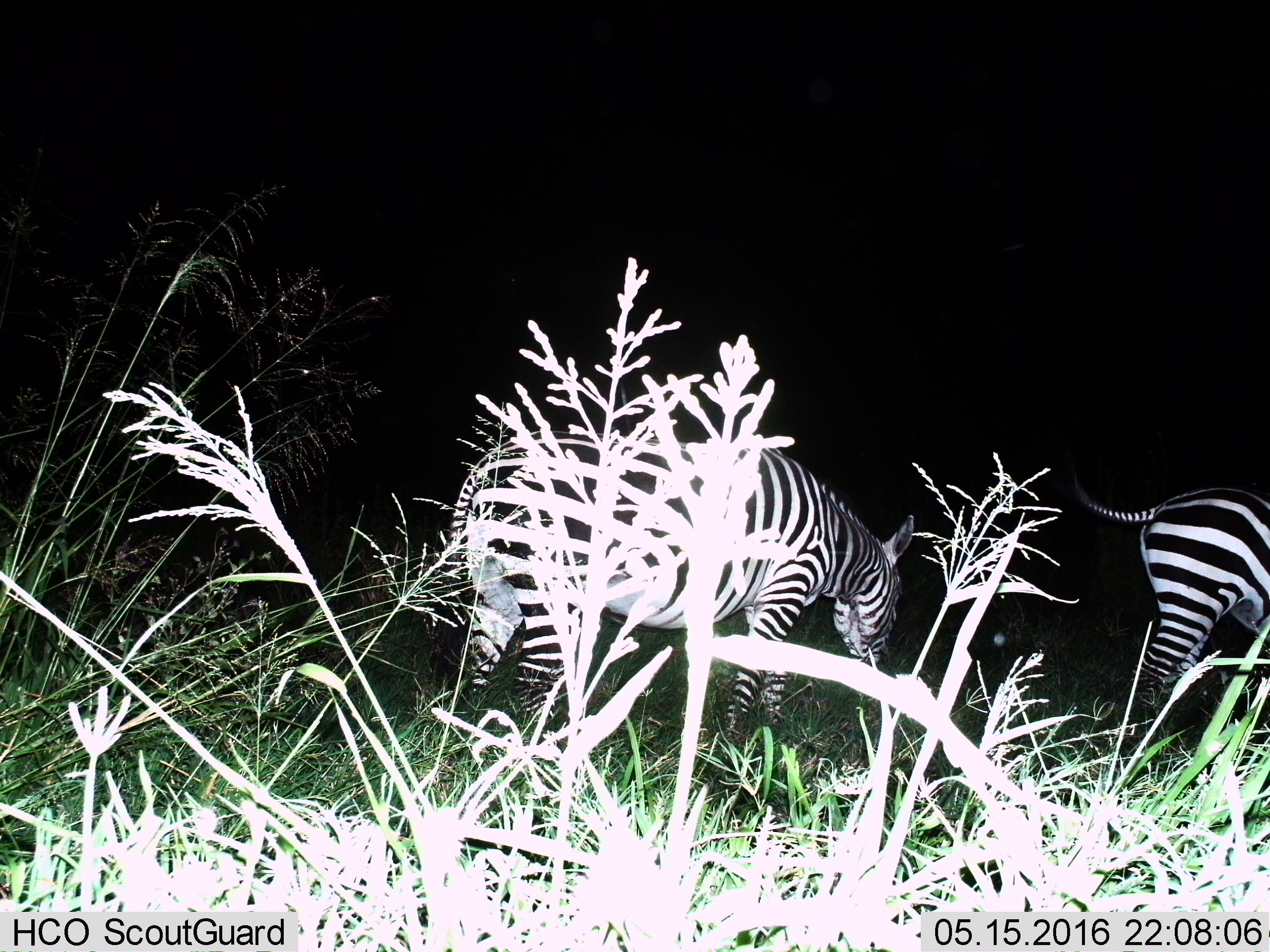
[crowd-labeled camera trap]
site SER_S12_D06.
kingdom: Animalia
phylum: Chordata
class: Mammalia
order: Perissodactyla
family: Equidae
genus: Equus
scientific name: Equus quagga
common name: plains zebra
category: zebraplains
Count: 2.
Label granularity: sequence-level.